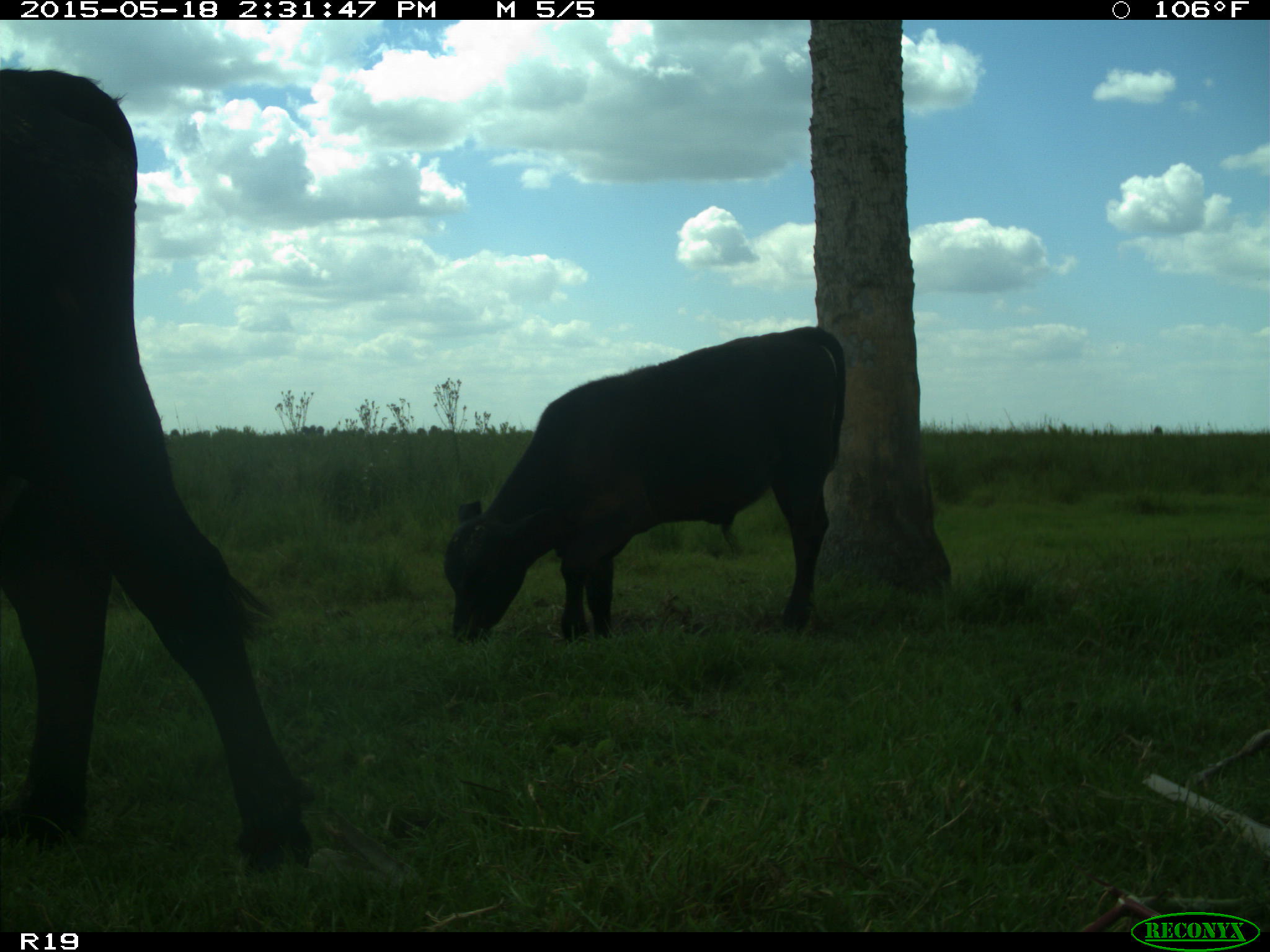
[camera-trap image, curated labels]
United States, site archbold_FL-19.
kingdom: Animalia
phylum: Chordata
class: Mammalia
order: Artiodactyla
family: Bovidae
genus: Bos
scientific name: Bos taurus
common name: domestic cow